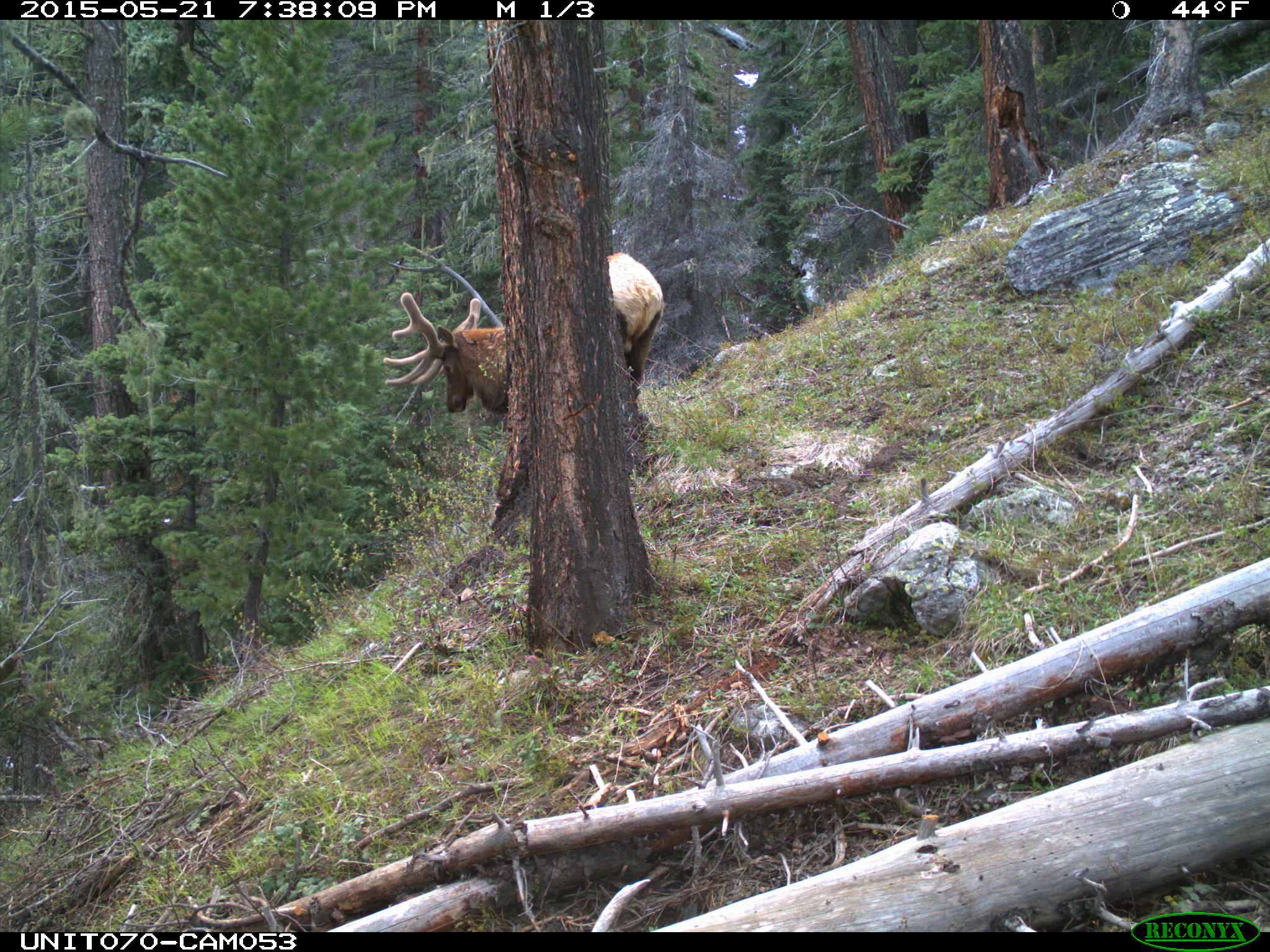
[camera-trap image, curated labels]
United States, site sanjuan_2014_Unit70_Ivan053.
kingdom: Animalia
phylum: Chordata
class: Mammalia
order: Artiodactyla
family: Cervidae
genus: Cervus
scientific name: Cervus elaphus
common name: red deer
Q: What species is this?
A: Cervus elaphus (red deer).